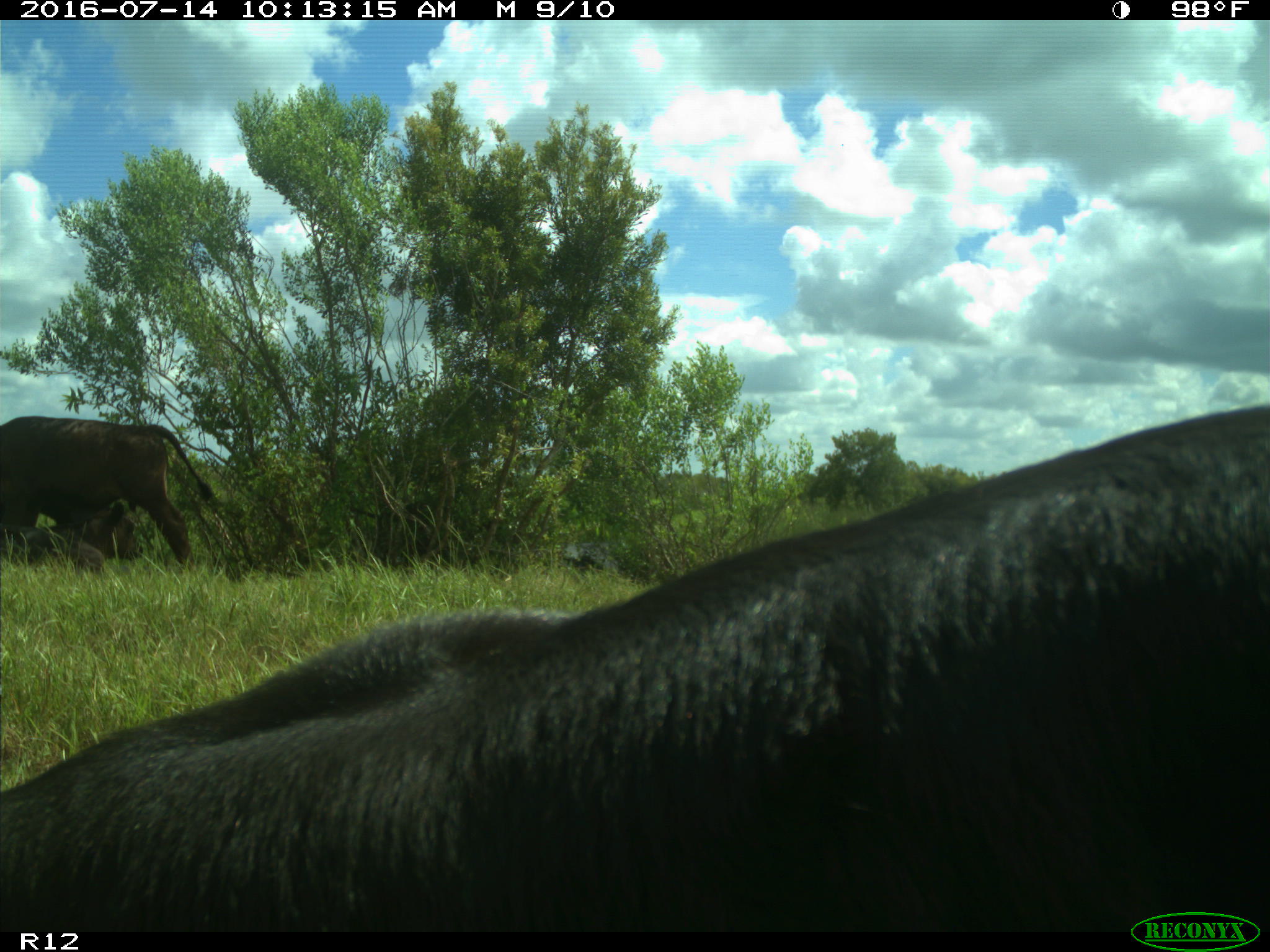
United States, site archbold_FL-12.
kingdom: Animalia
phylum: Chordata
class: Mammalia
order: Artiodactyla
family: Bovidae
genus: Bos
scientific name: Bos taurus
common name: domestic cow